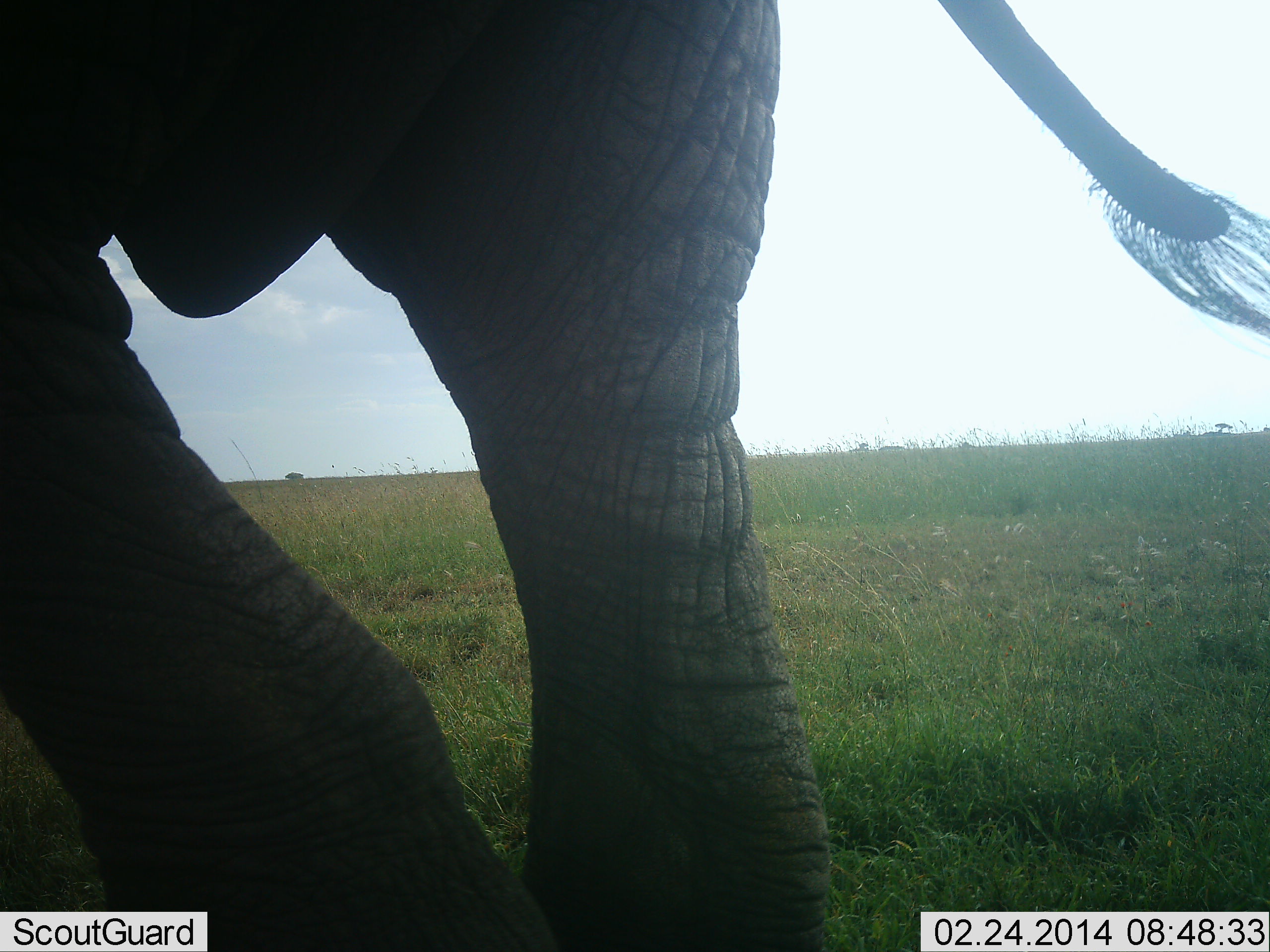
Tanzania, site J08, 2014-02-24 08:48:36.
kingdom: Animalia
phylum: Chordata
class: Mammalia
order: Proboscidea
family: Elephantidae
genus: Loxodonta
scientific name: Loxodonta africana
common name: african bush elephant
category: elephant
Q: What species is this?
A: Elephant (african bush elephant) (Loxodonta africana).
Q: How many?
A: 1.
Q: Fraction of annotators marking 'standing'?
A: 60%.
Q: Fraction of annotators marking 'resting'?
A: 0%.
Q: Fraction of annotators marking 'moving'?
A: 40%.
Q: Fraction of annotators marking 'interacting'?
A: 0%.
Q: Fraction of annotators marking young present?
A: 0%.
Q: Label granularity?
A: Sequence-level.